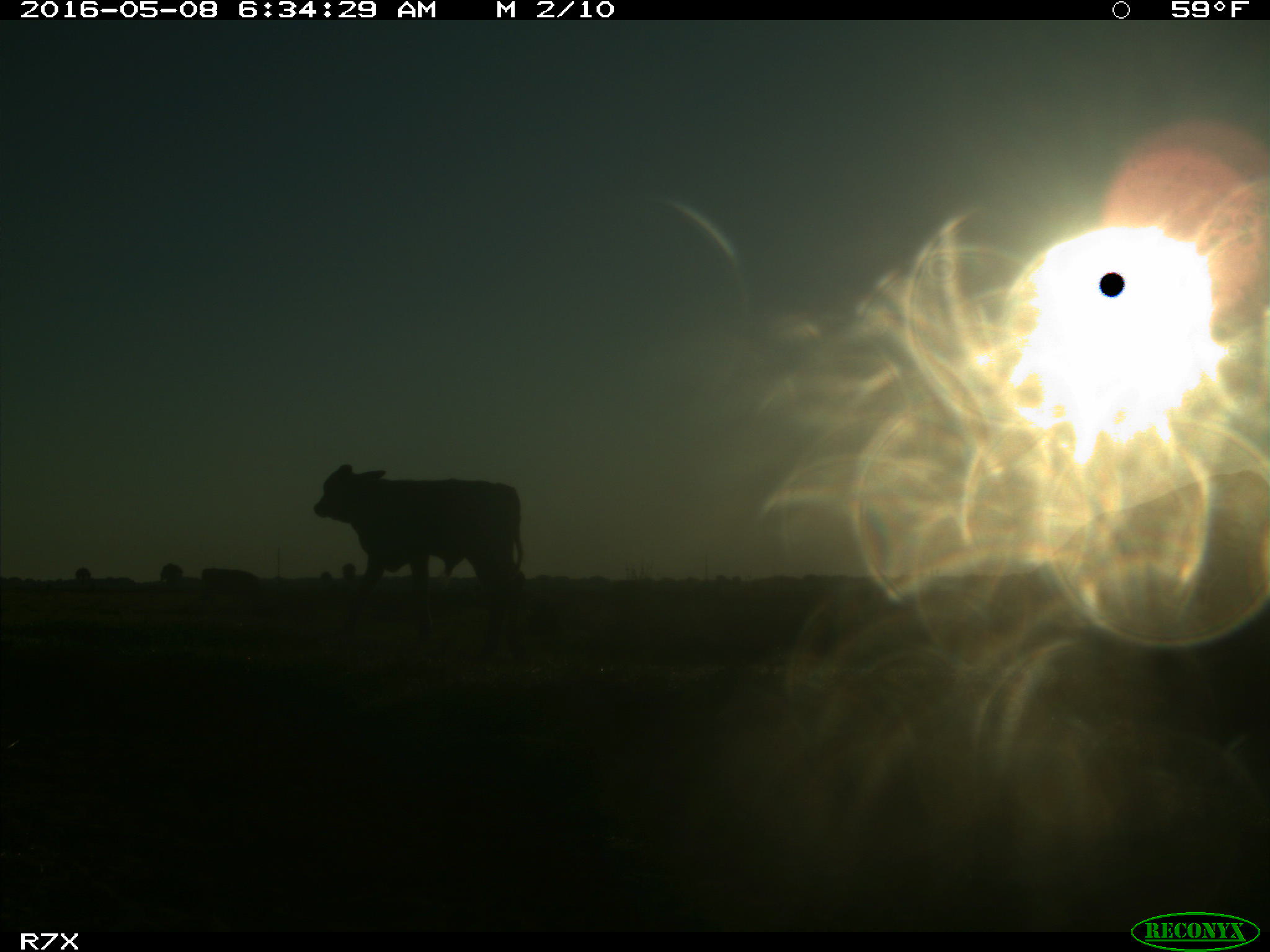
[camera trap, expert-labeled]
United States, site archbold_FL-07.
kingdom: Animalia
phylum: Chordata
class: Mammalia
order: Artiodactyla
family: Bovidae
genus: Bos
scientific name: Bos taurus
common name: domestic cow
Bos taurus (domestic cow).